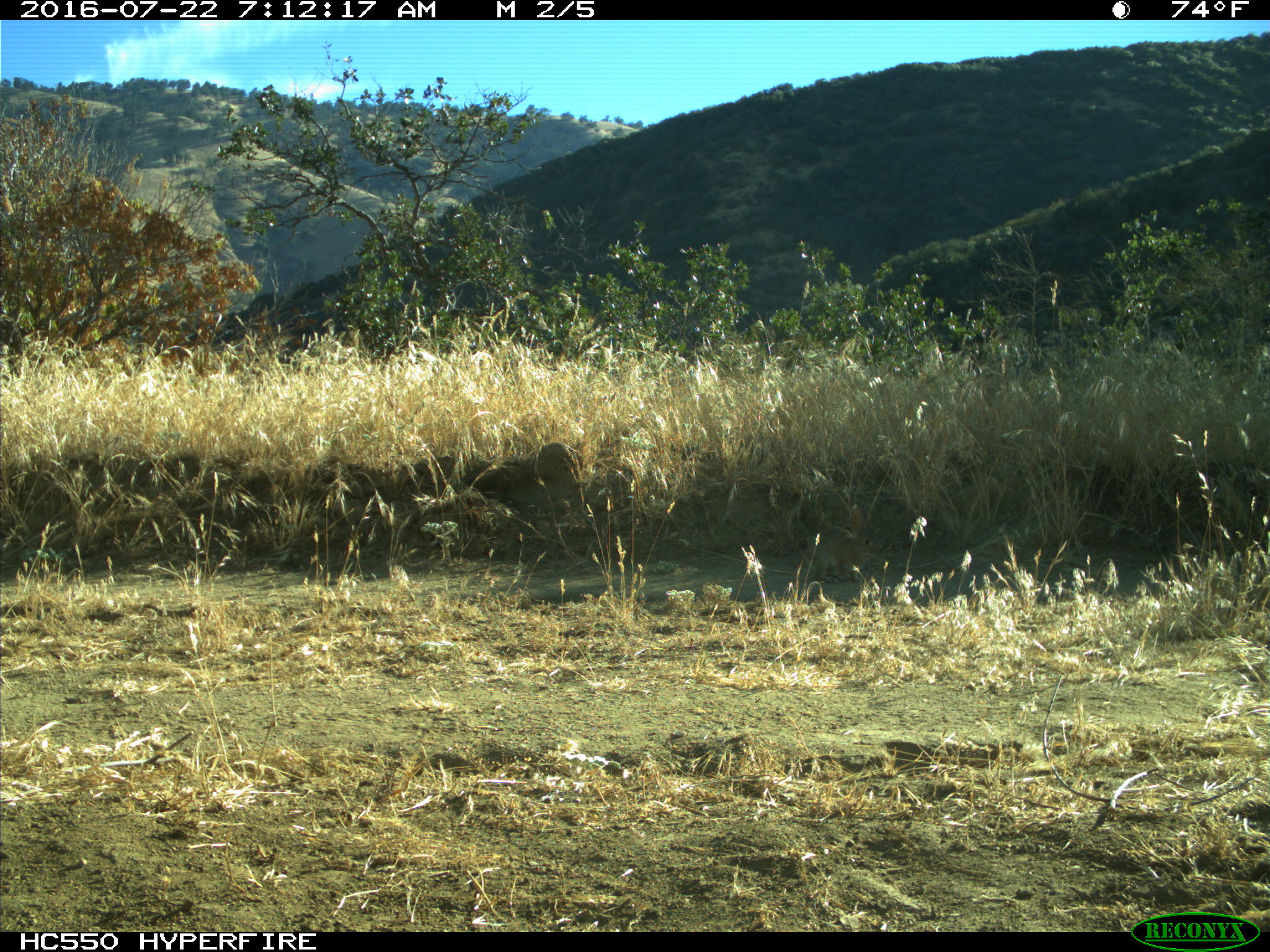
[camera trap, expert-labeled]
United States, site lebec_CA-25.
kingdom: Animalia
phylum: Chordata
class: Mammalia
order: Lagomorpha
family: Leporidae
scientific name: Leporidae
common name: rabbits and hares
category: unidentified rabbit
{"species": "unidentified rabbit (rabbits and hares) (Leporidae)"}